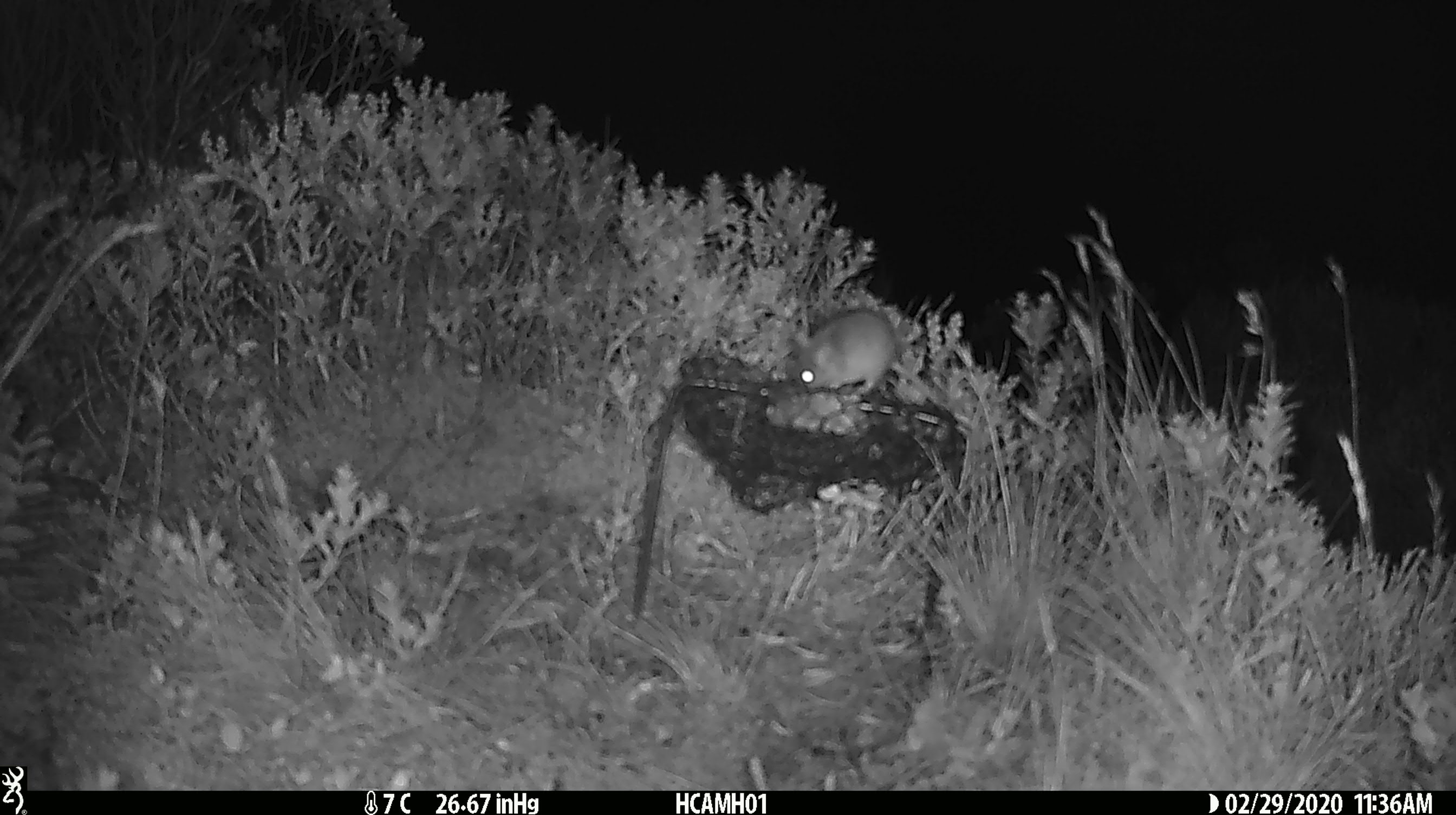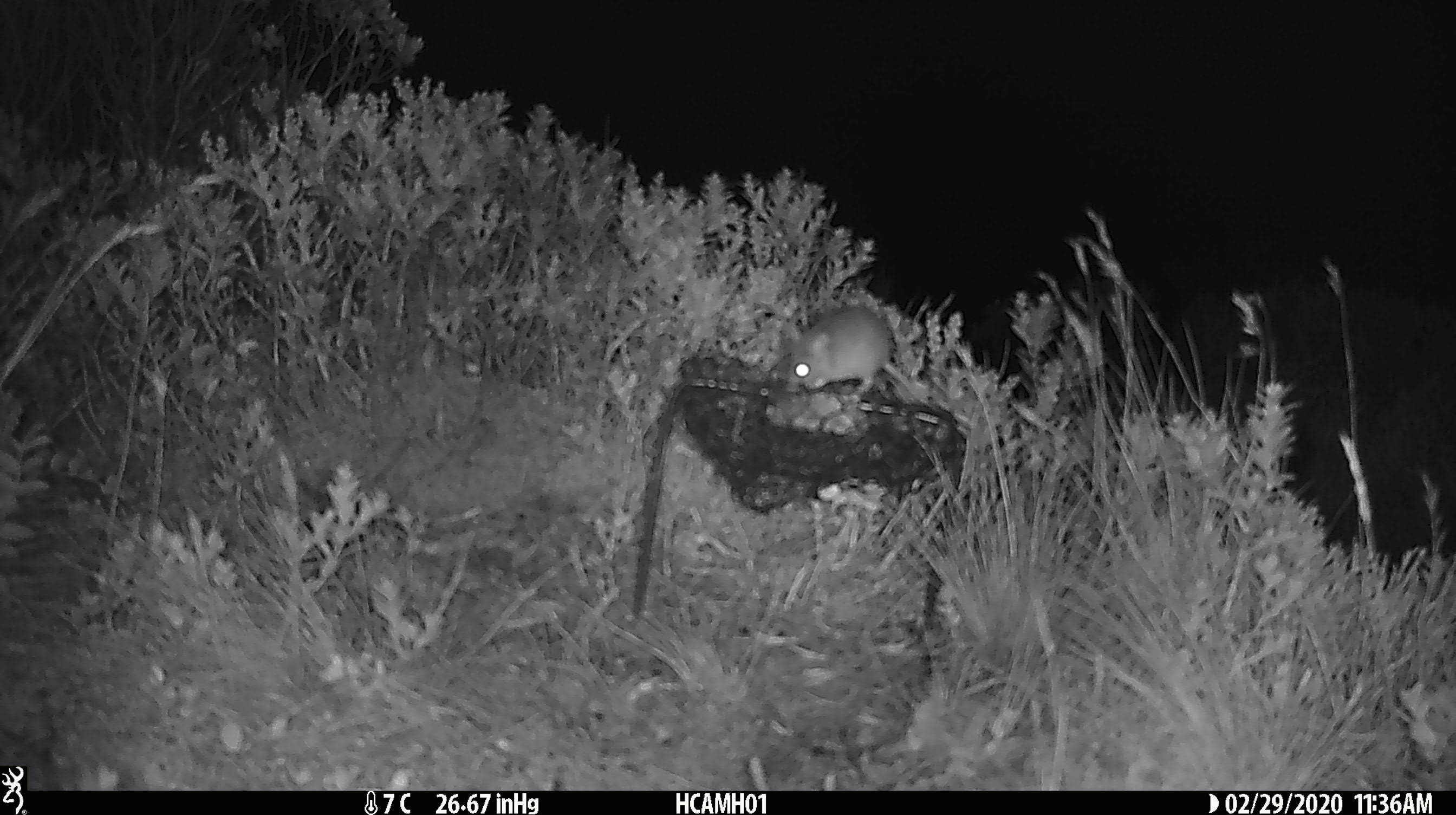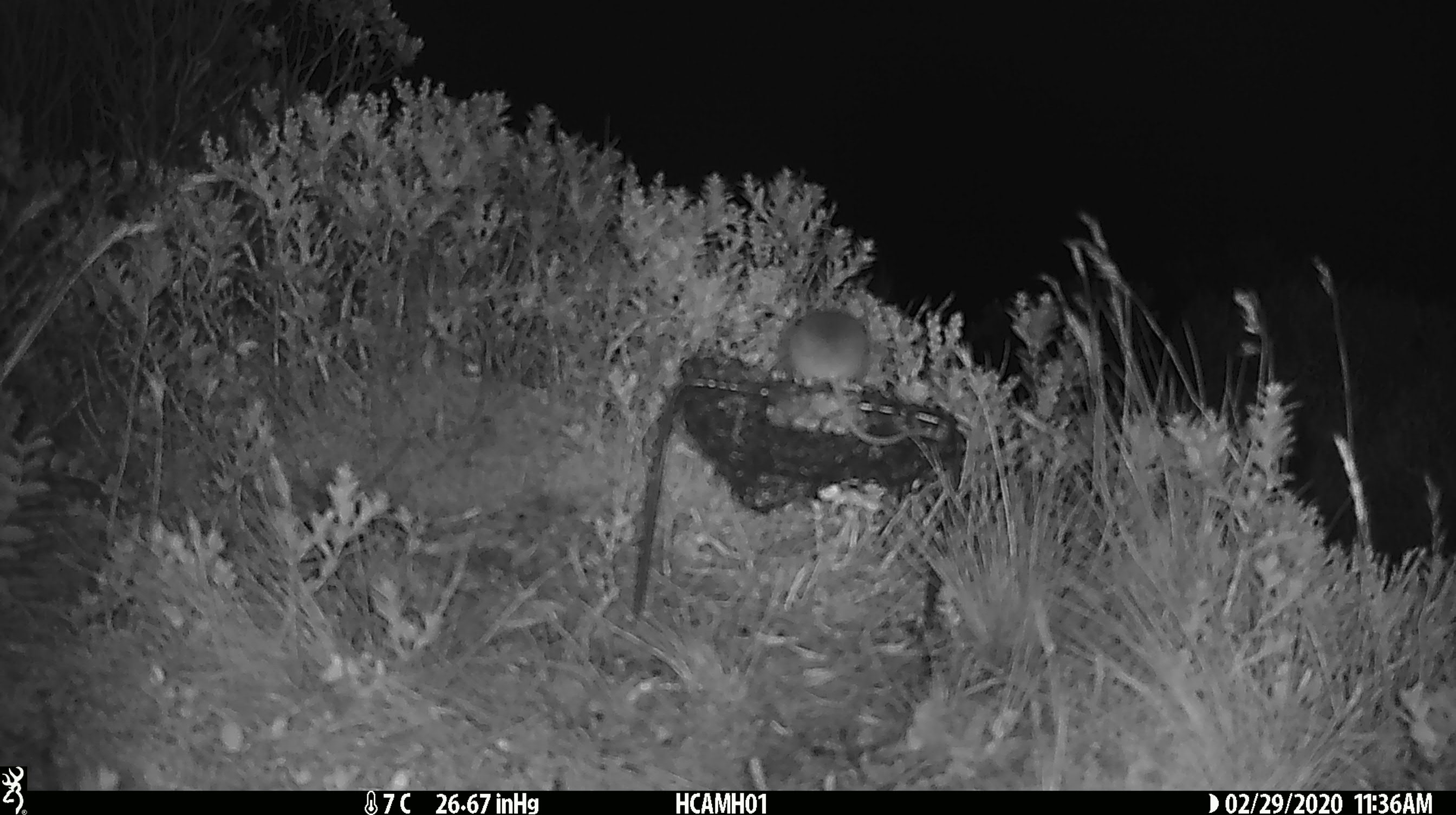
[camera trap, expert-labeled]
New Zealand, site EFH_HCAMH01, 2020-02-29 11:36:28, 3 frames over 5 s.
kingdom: Animalia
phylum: Chordata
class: Mammalia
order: Rodentia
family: Muridae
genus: Mus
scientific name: Mus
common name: mouse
Mouse (Mus).